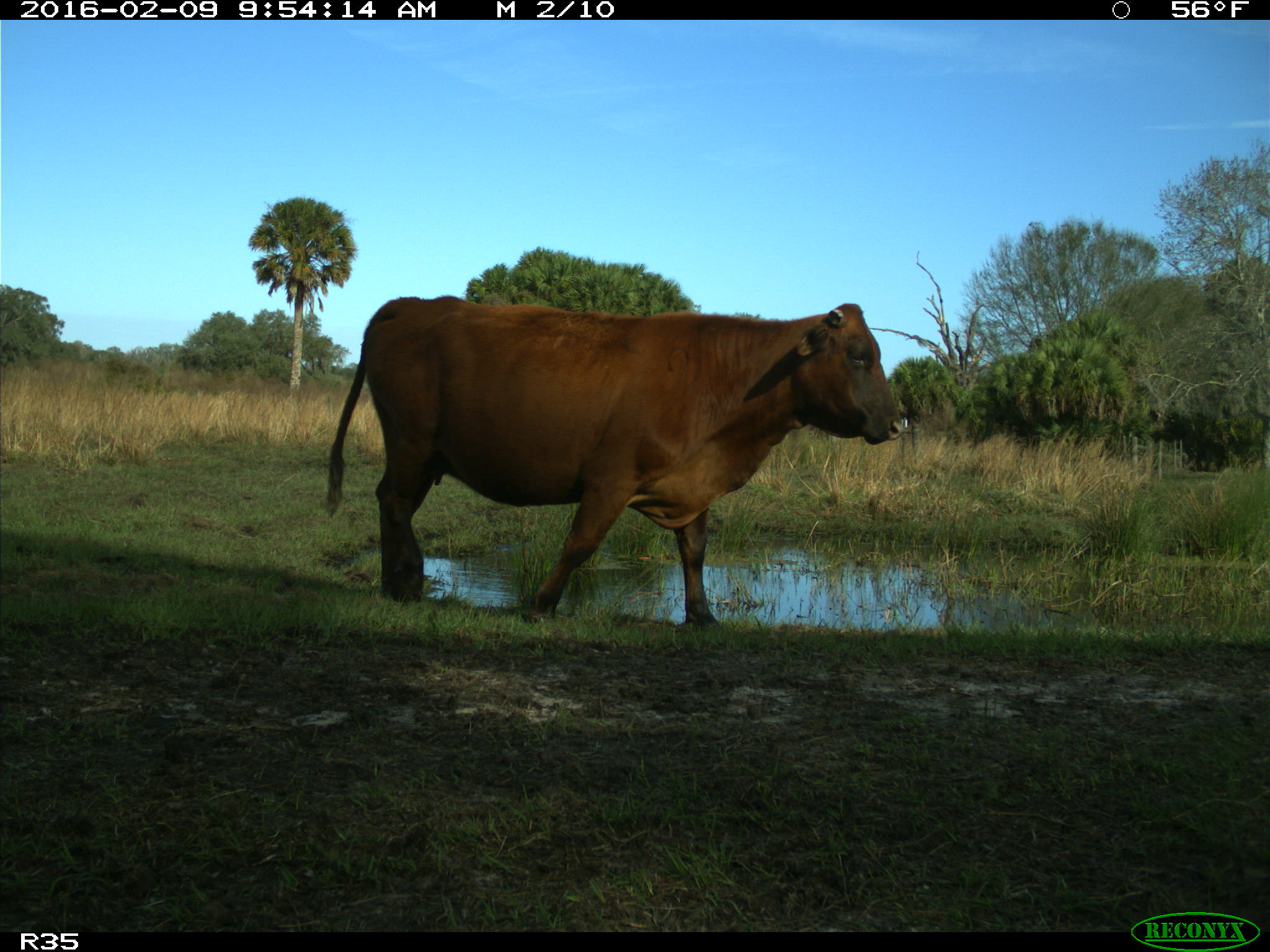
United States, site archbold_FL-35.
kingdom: Animalia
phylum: Chordata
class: Mammalia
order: Artiodactyla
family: Bovidae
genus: Bos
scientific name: Bos taurus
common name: domestic cow